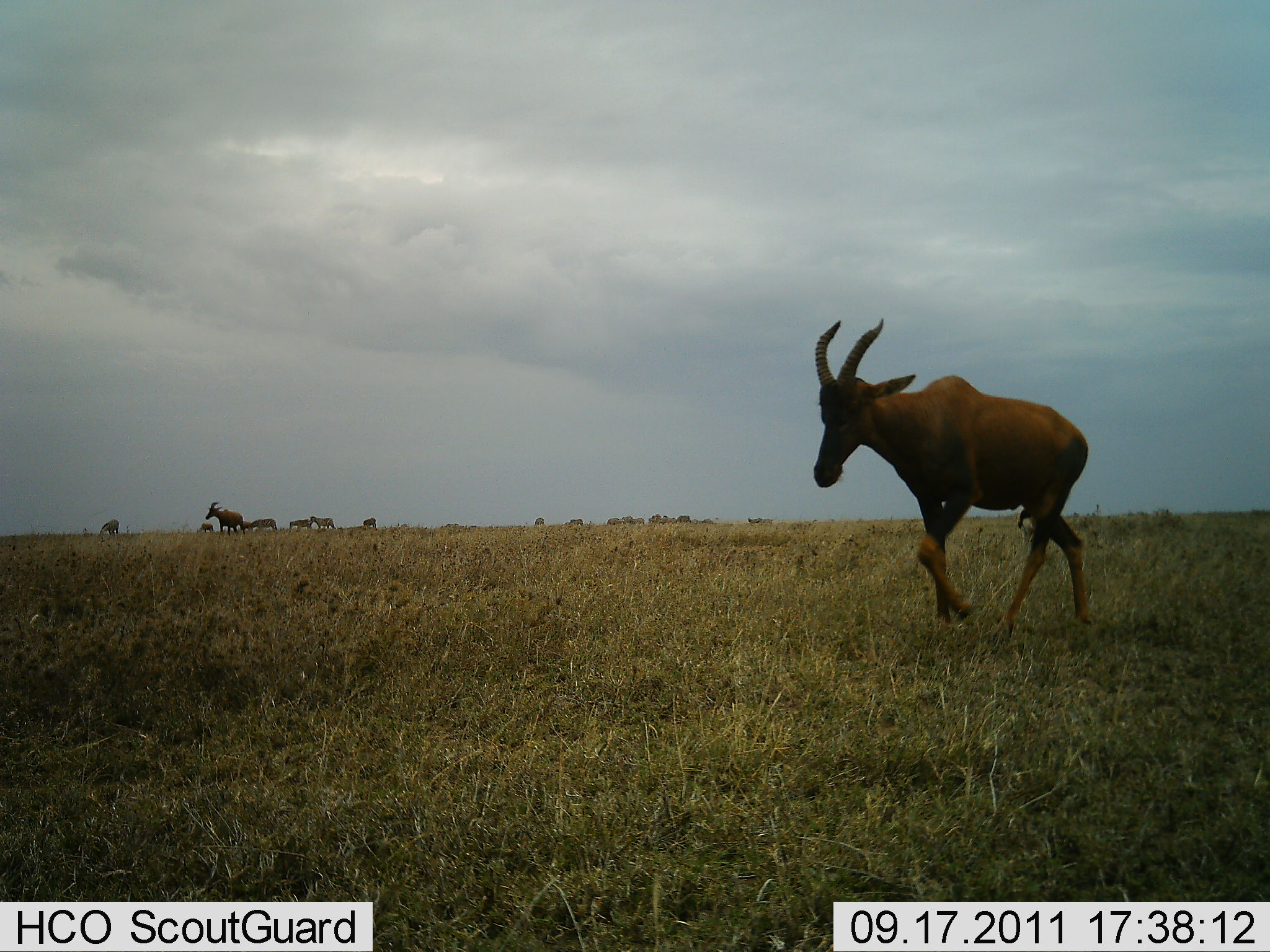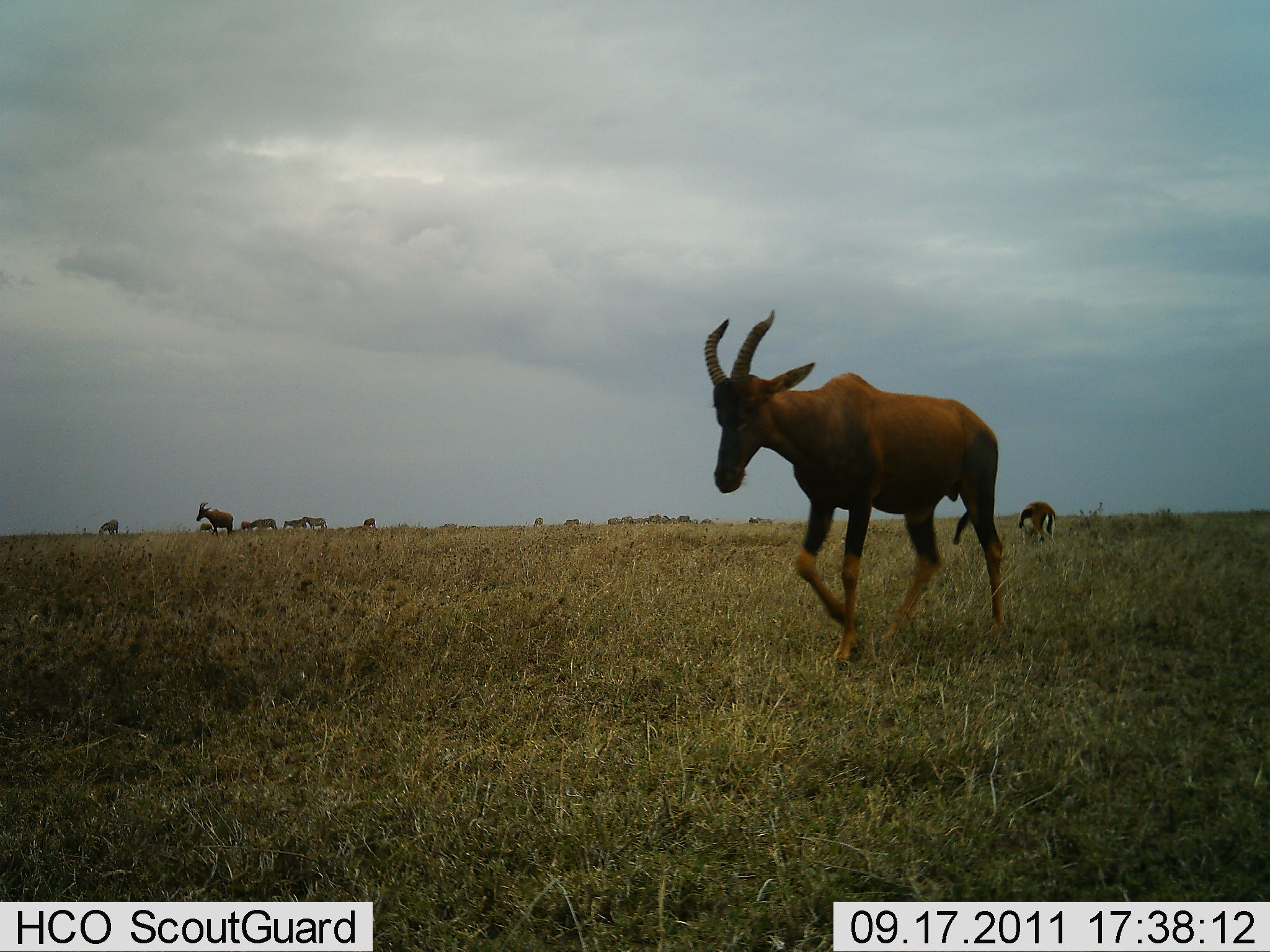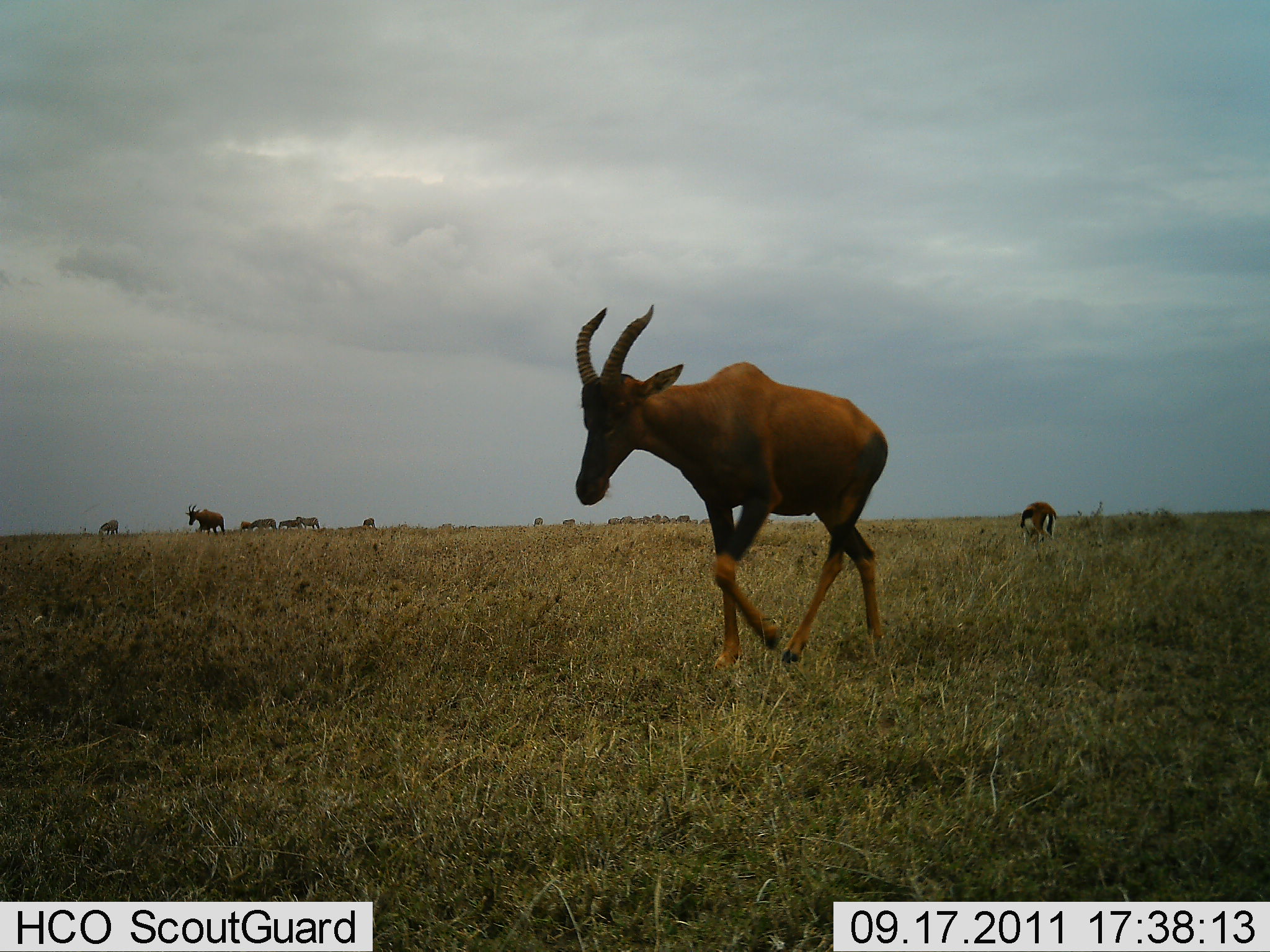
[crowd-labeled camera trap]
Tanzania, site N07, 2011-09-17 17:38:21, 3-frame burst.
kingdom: Animalia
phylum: Chordata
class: Mammalia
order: Artiodactyla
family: Bovidae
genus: Damaliscus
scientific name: Damaliscus lunatus jimela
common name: topi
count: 3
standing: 20%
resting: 0%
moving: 100%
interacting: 0%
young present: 0%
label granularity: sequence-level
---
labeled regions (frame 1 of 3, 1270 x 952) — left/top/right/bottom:
animal: 811/318/1092/641
group: 95/499/775/537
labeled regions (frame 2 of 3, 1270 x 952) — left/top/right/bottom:
animal: 701/307/1012/671; 1015/501/1063/567
group: 97/501/776/542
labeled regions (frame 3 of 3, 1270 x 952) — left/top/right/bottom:
animal: 573/305/890/692; 1017/502/1060/565
group: 96/503/775/540